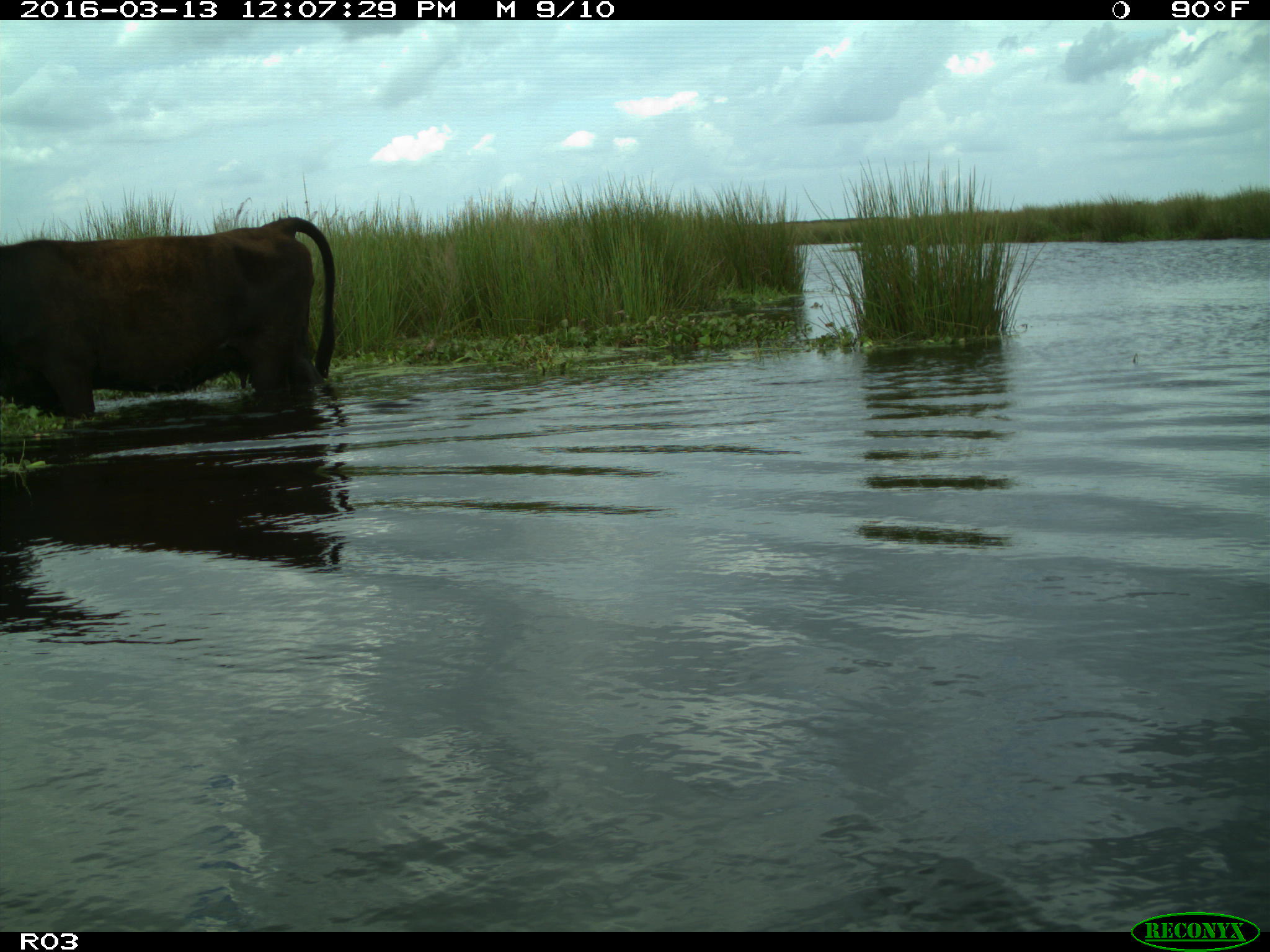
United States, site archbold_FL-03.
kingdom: Animalia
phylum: Chordata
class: Mammalia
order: Artiodactyla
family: Bovidae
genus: Bos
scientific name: Bos taurus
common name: domestic cow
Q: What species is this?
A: Bos taurus (domestic cow).